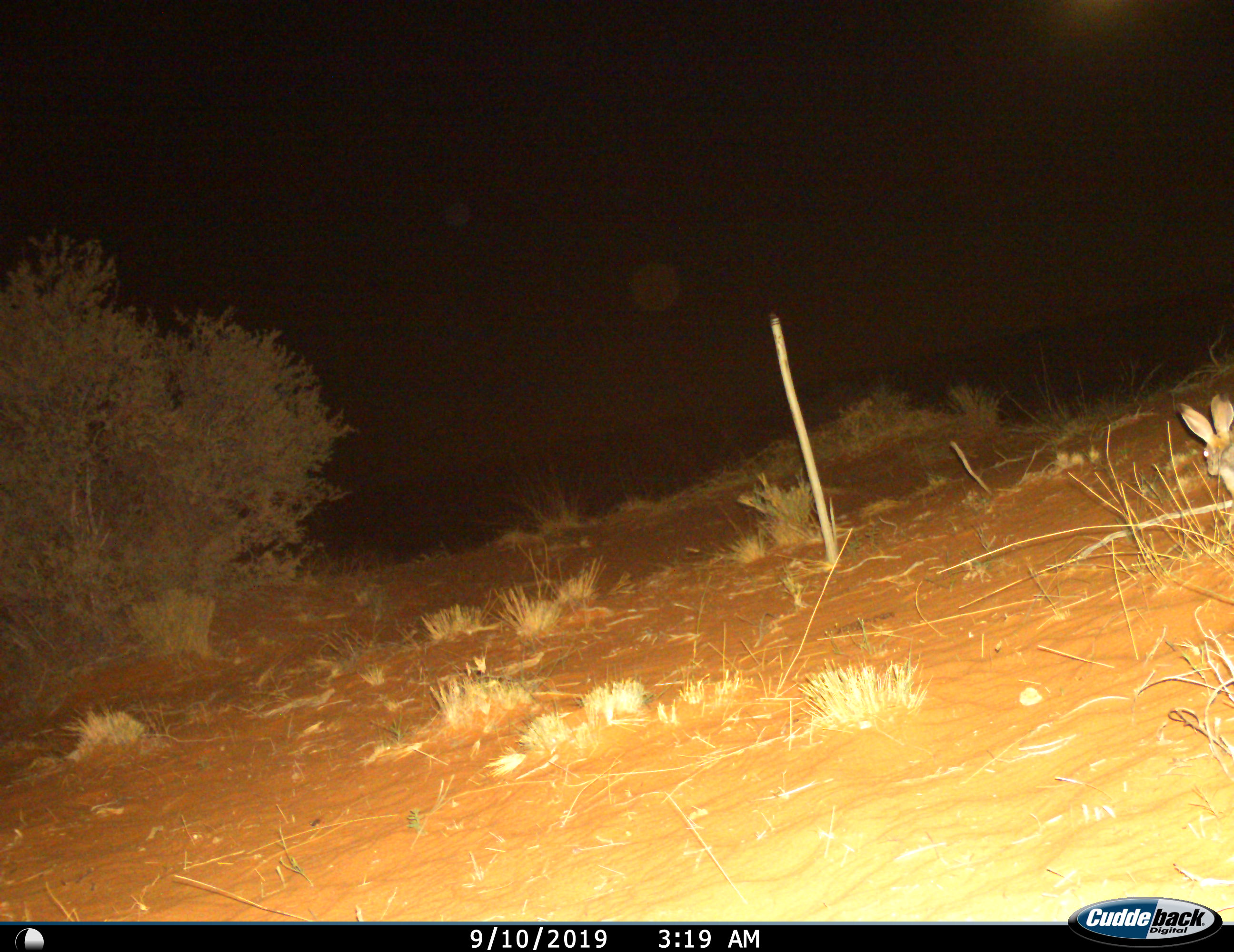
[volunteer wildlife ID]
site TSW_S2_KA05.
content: unidentified animal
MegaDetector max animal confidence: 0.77